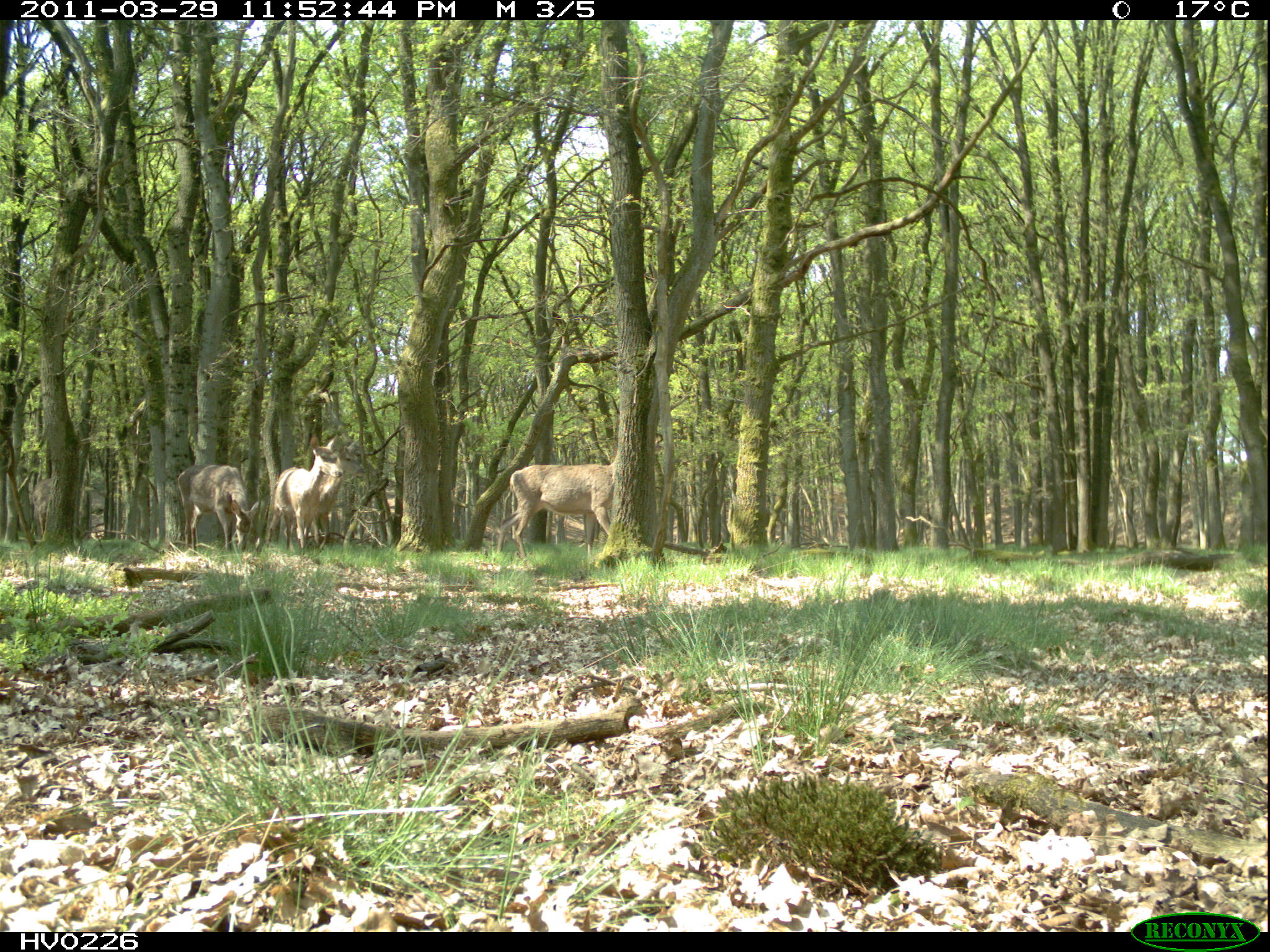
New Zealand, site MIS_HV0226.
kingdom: Animalia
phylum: Chordata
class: Mammalia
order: Artiodactyla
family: Cervidae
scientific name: Cervidae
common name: deer